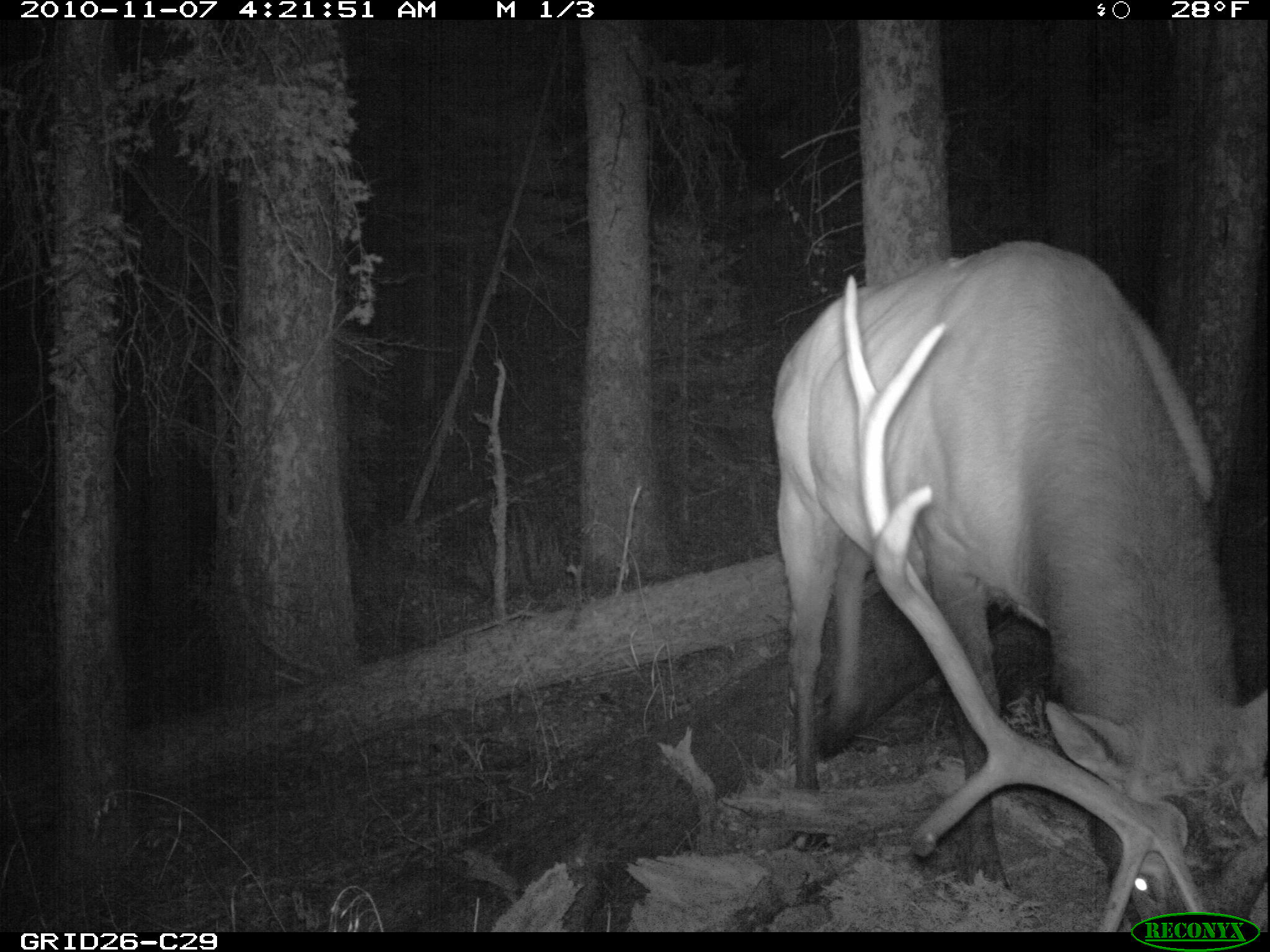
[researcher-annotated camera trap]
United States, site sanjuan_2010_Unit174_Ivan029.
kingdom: Animalia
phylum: Chordata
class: Mammalia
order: Artiodactyla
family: Cervidae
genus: Cervus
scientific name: Cervus elaphus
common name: red deer